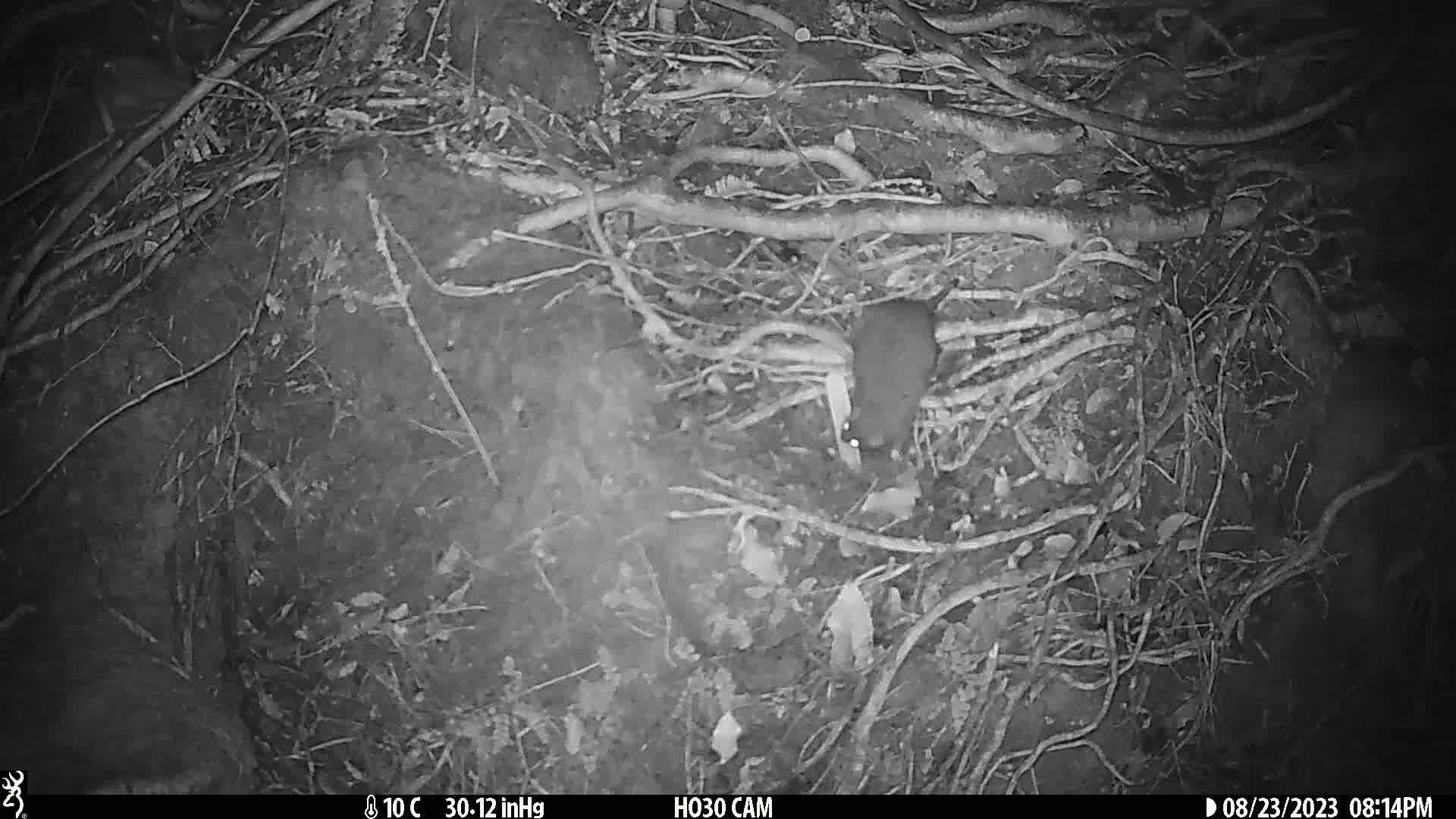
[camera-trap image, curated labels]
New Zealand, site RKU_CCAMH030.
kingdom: Animalia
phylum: Chordata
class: Mammalia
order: Rodentia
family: Muridae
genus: Rattus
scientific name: Rattus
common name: rat